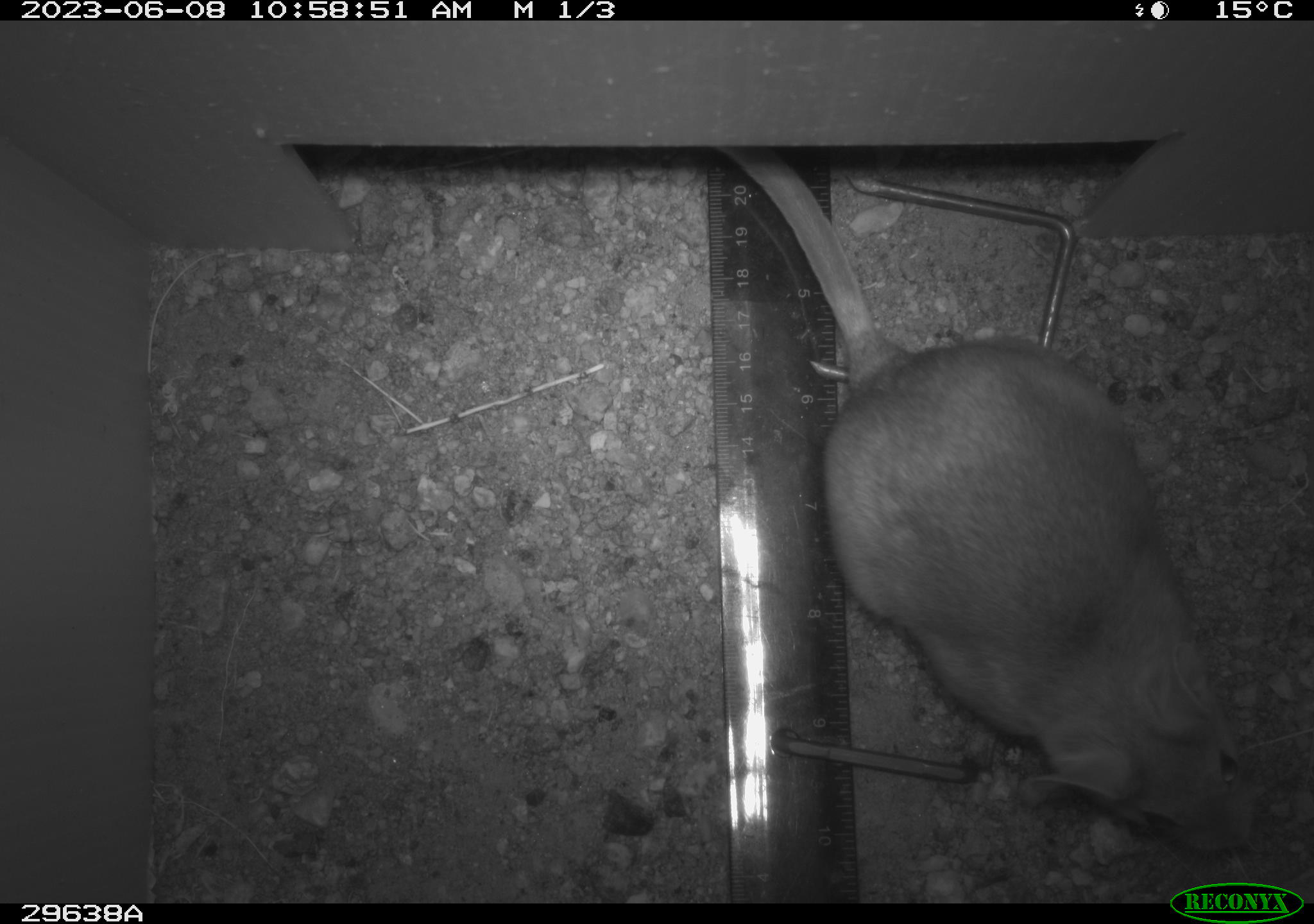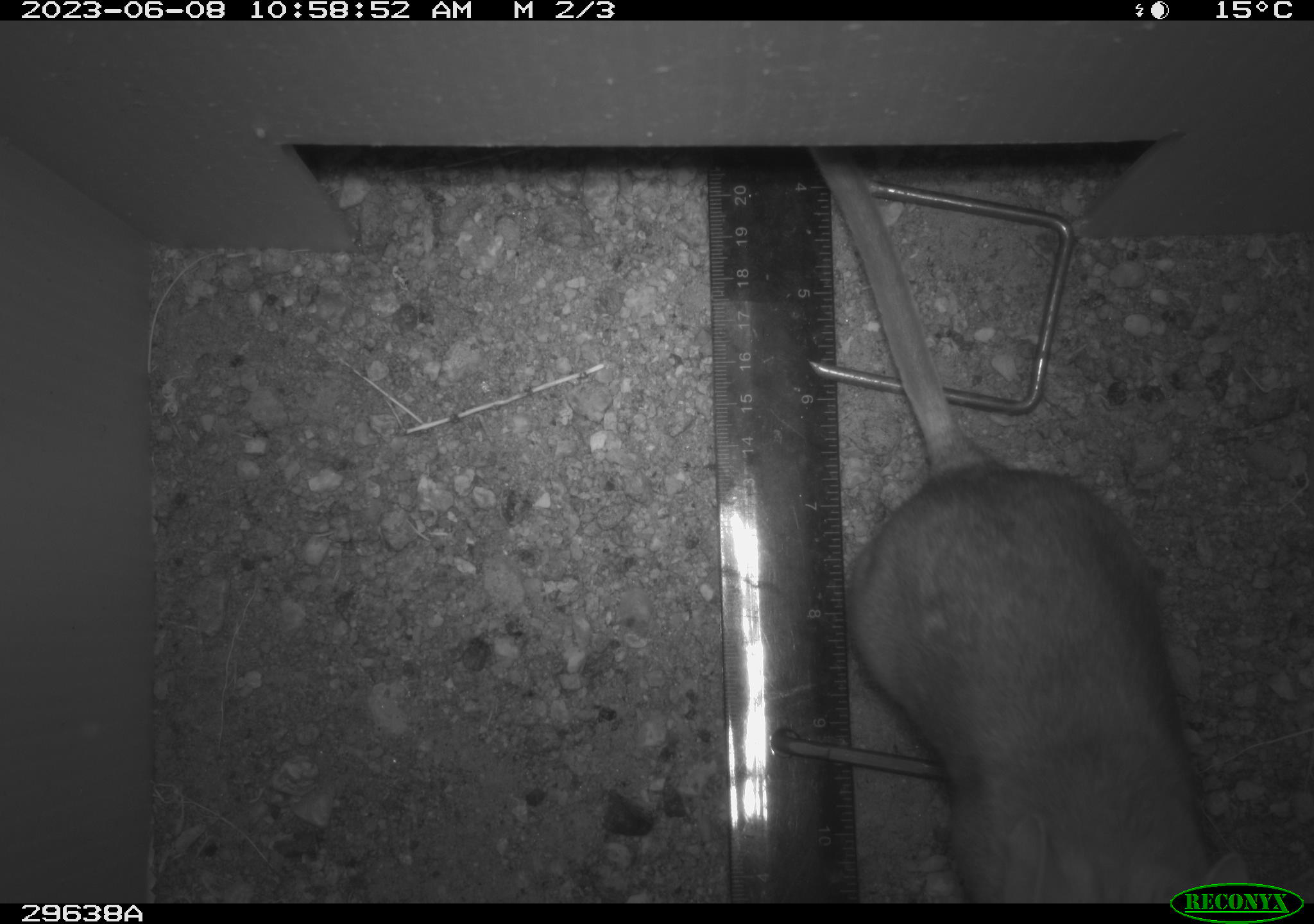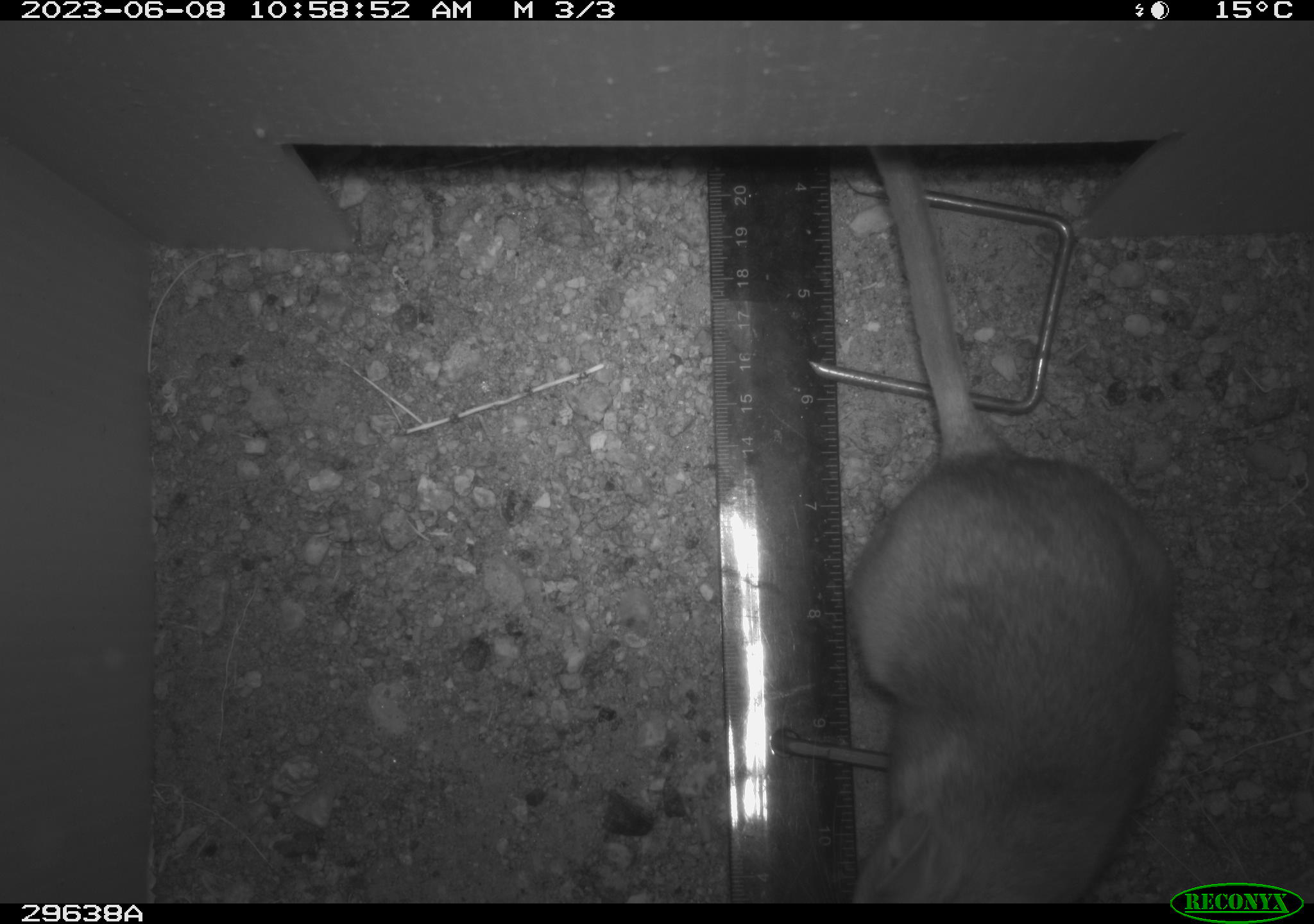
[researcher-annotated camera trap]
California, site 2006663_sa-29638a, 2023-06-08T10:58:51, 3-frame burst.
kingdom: Animalia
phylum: Chordata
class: Mammalia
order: Rodentia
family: Cricetidae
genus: Neotoma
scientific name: Neotoma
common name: pack rat or woodrat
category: neotoma species